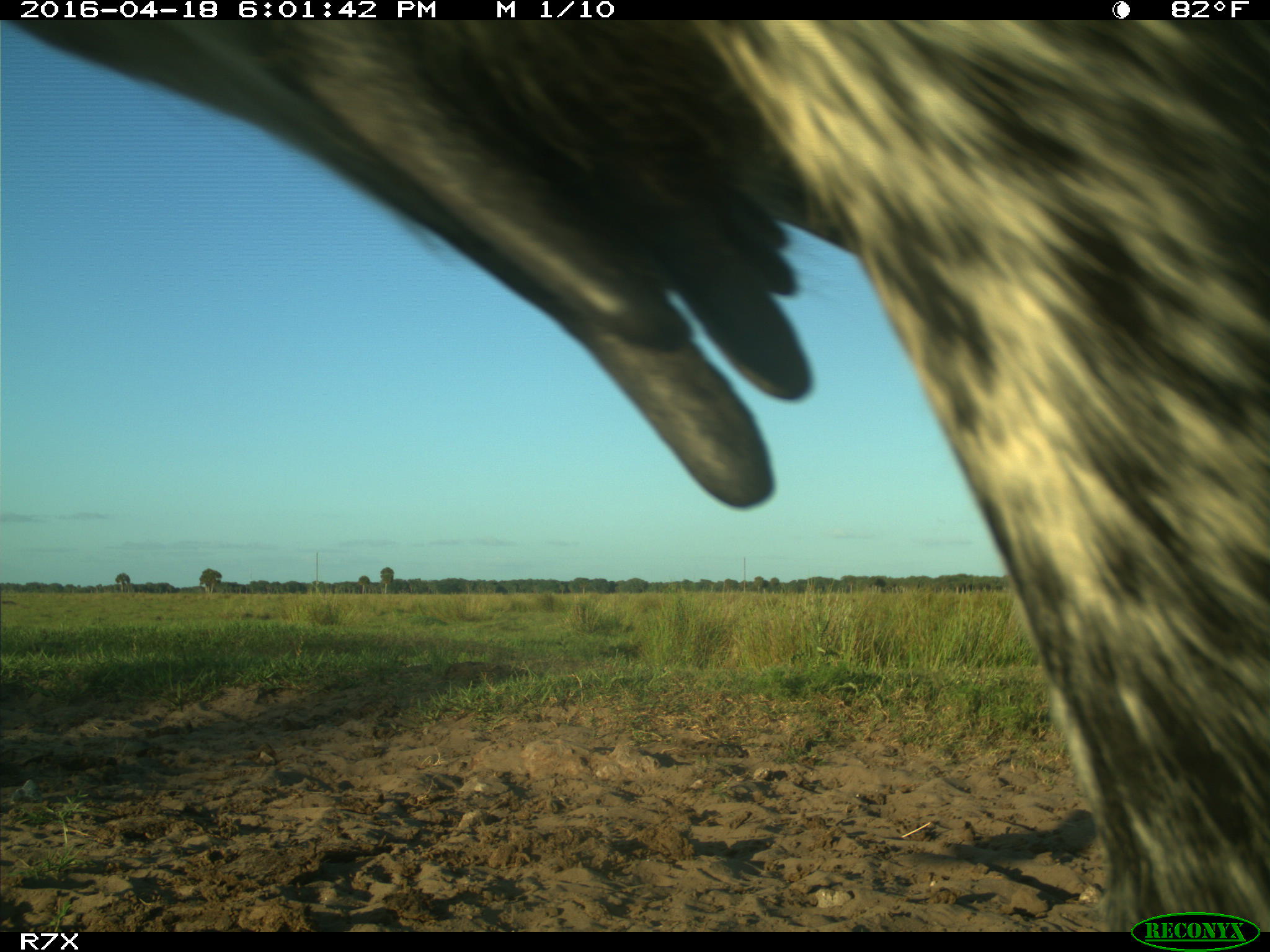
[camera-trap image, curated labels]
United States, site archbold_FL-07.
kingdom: Animalia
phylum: Chordata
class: Mammalia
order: Artiodactyla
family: Bovidae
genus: Bos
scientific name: Bos taurus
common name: domestic cow